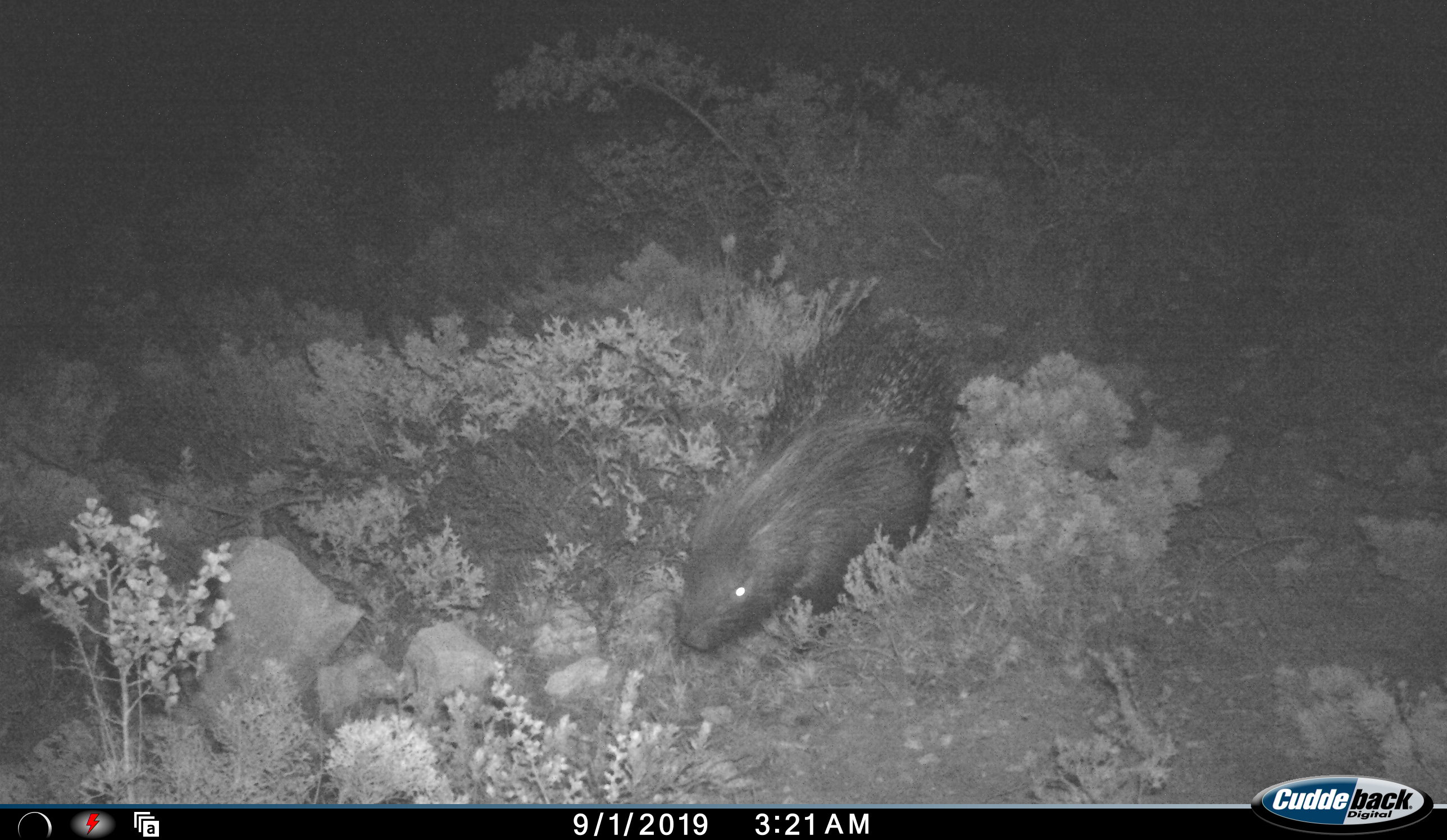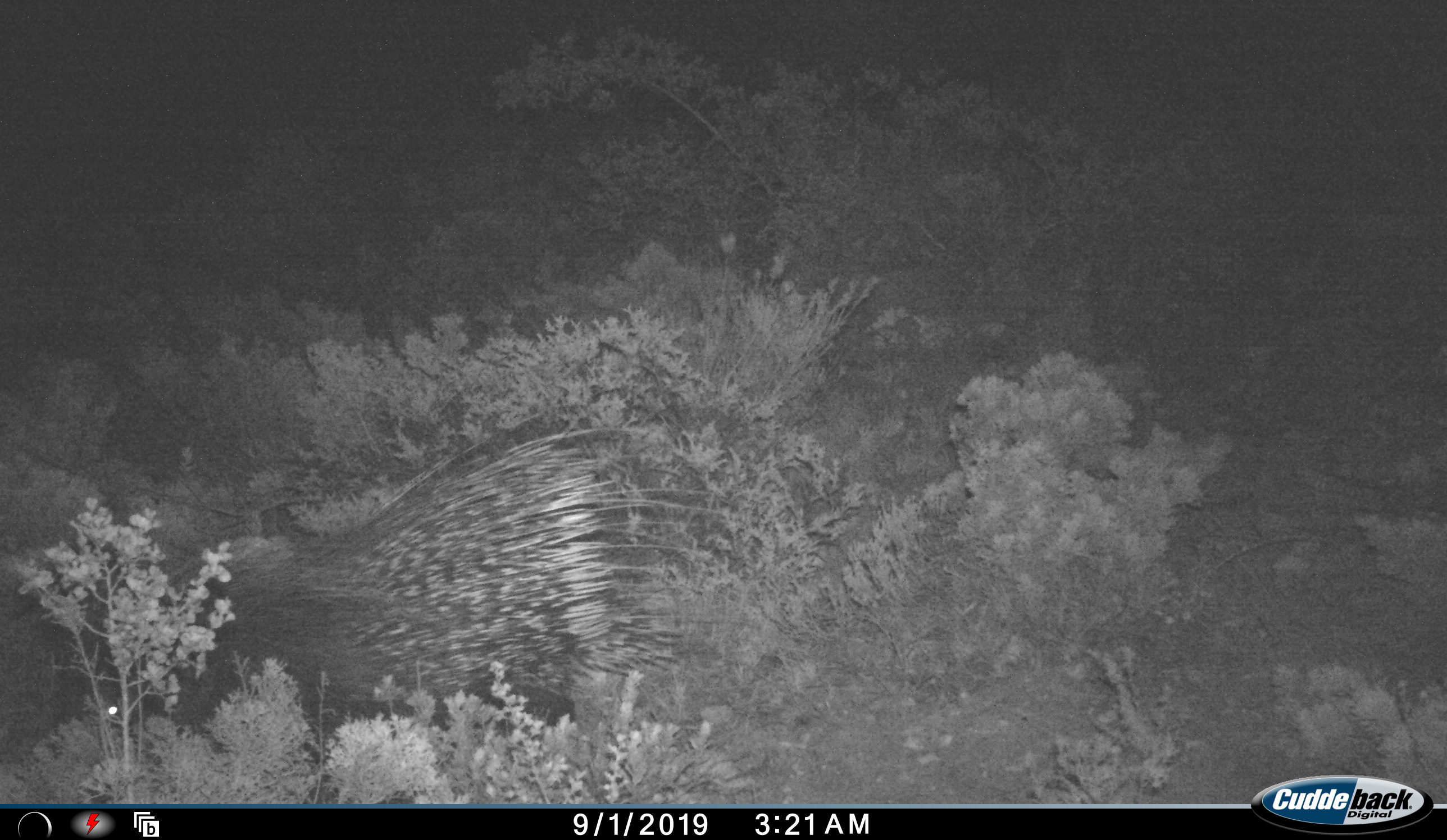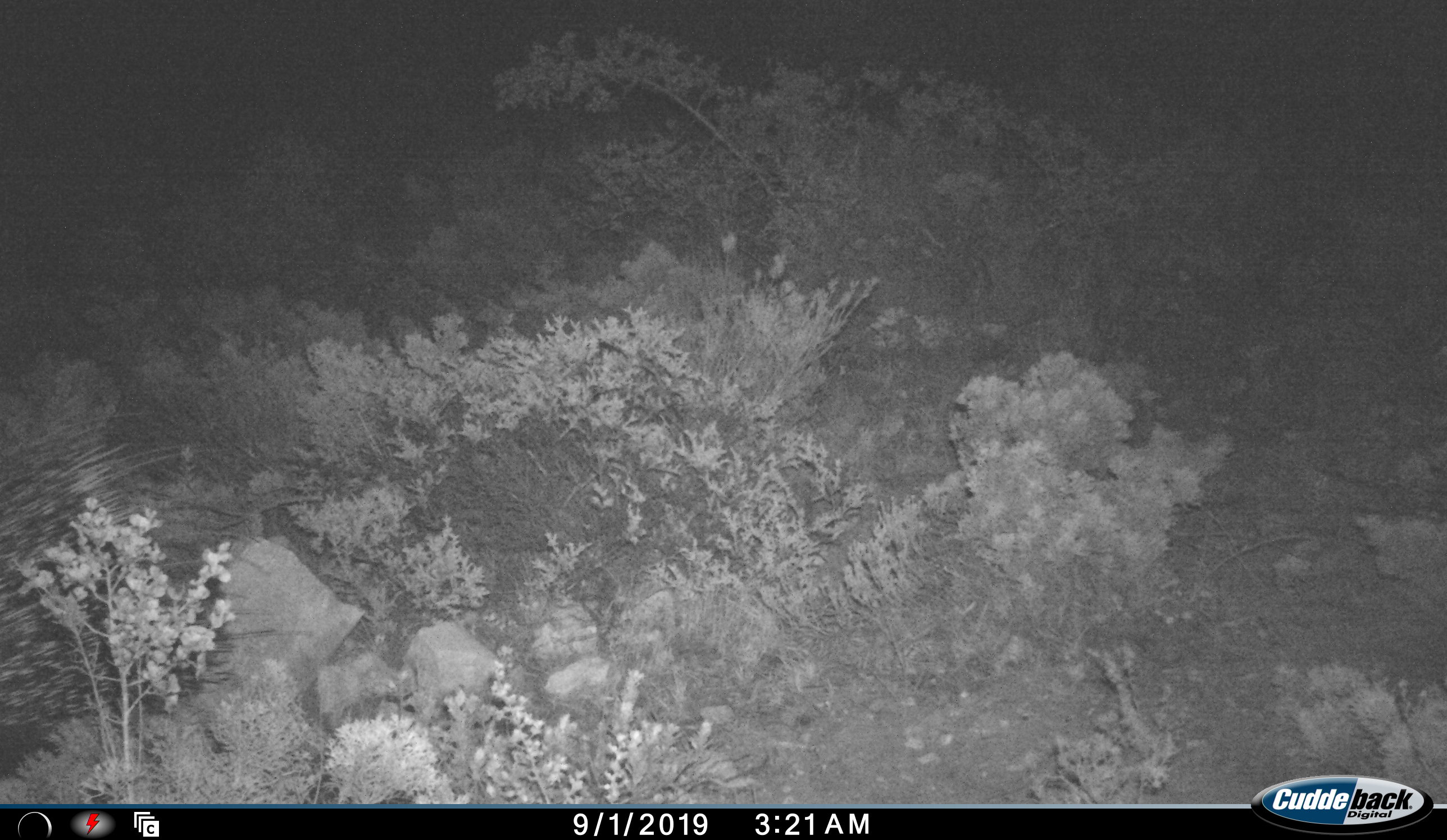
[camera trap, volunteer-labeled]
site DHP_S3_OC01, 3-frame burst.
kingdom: Animalia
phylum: Chordata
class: Mammalia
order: Rodentia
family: Hystricidae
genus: Hystrix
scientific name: Hystrix cristata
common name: crested porcupine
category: porcupine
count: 1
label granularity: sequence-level